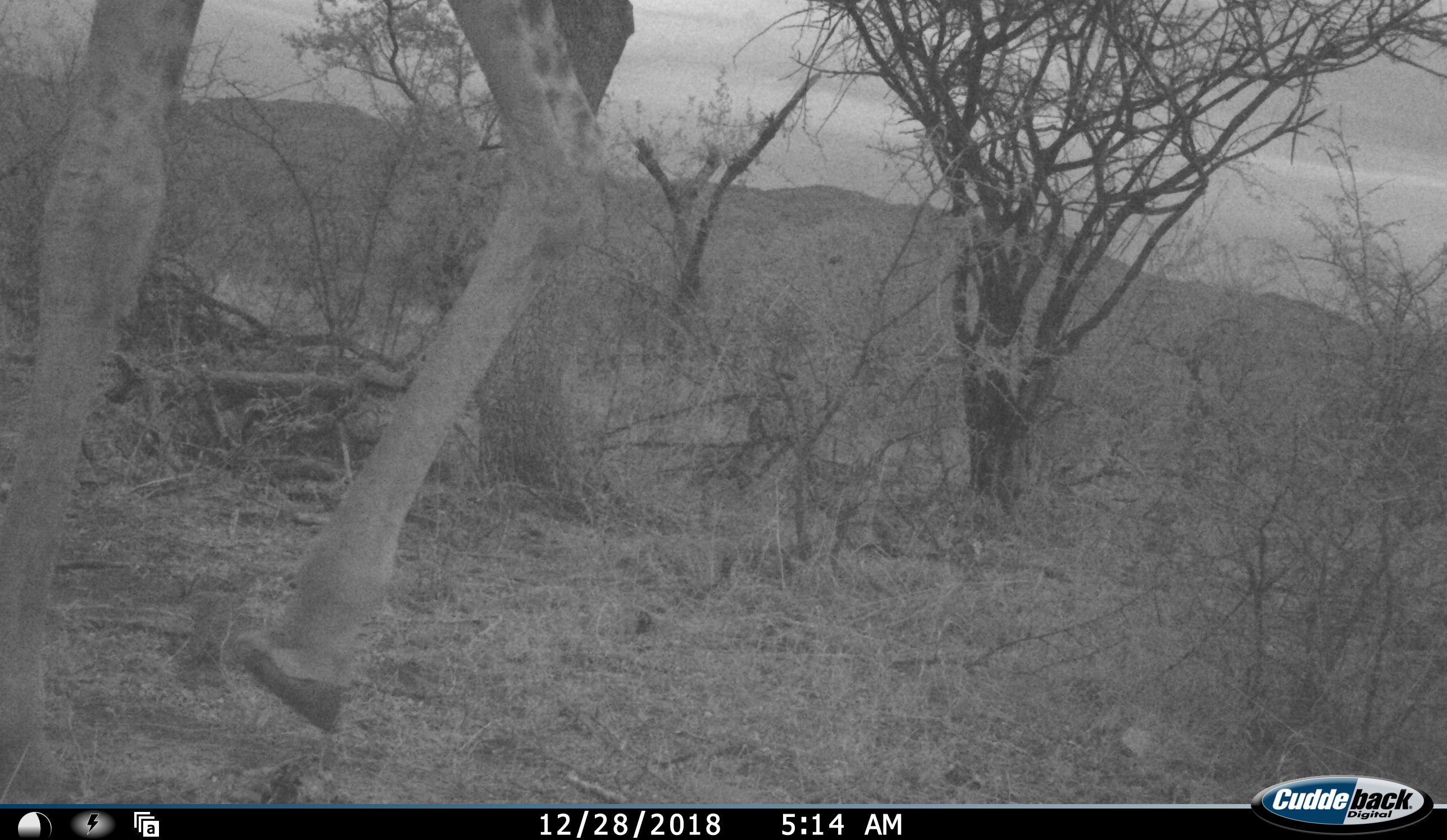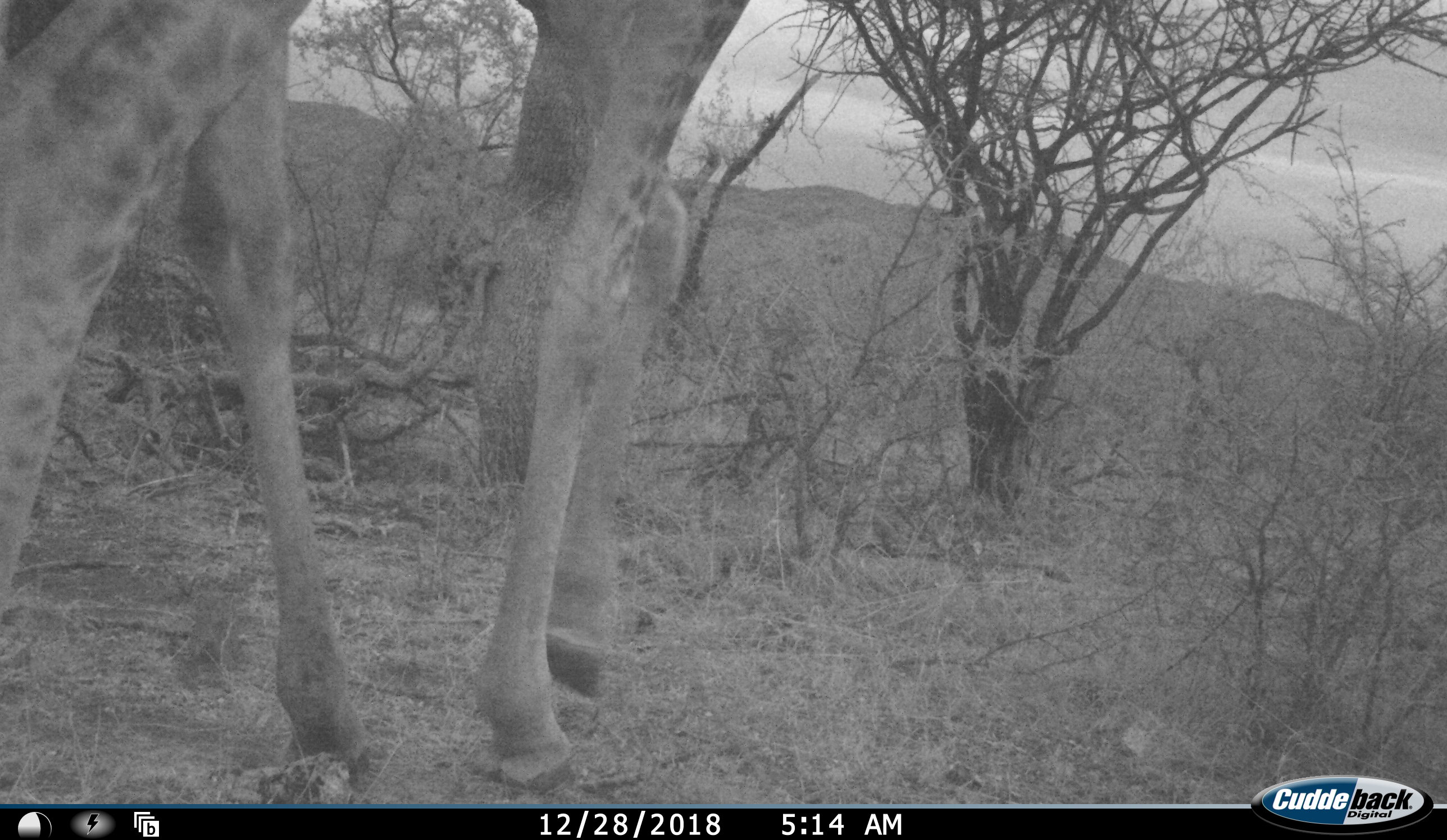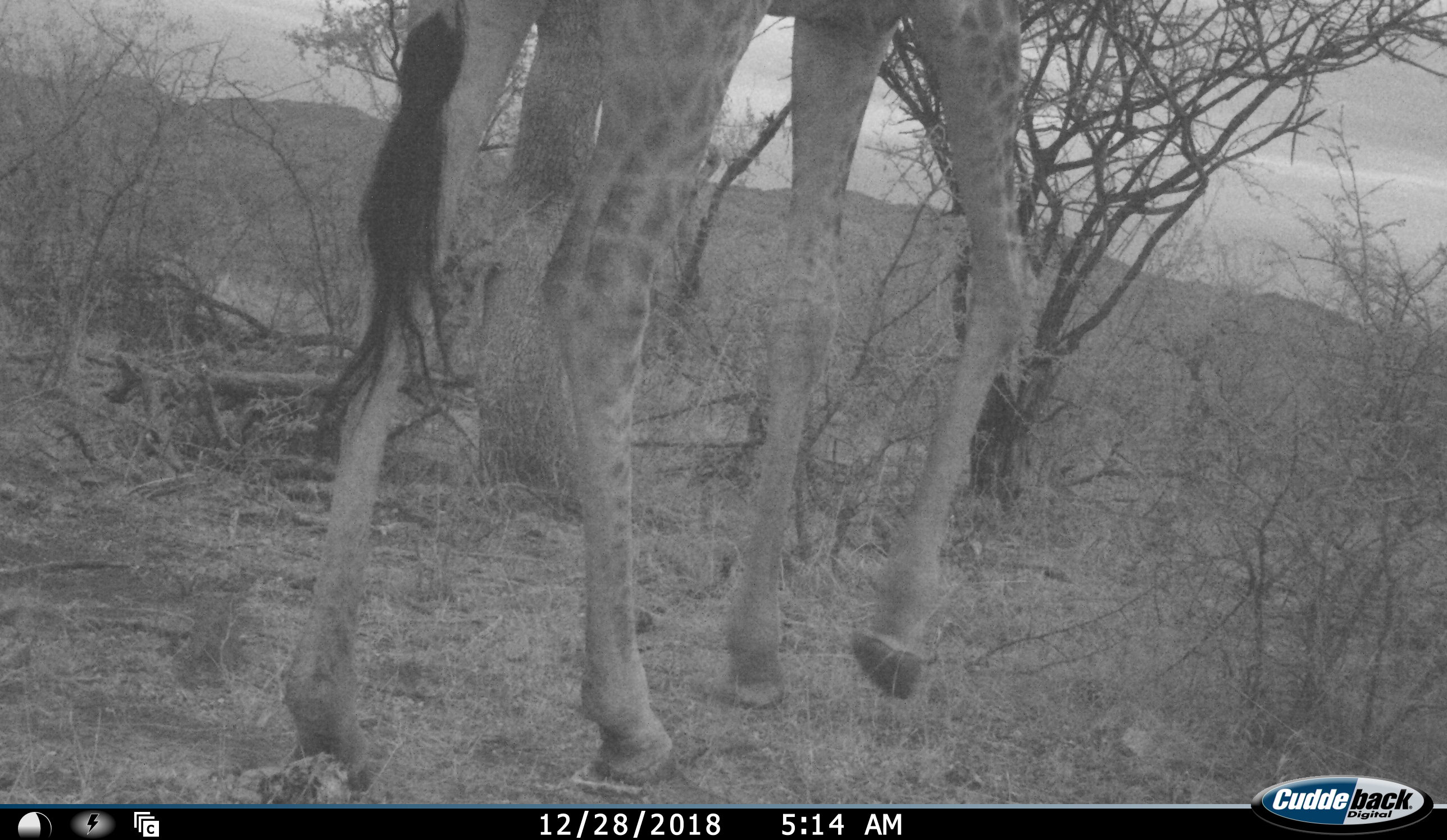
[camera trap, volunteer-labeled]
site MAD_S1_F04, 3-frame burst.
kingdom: Animalia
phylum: Chordata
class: Mammalia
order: Artiodactyla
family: Giraffidae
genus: Giraffa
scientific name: Giraffa camelopardalis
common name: giraffe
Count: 1.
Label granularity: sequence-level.